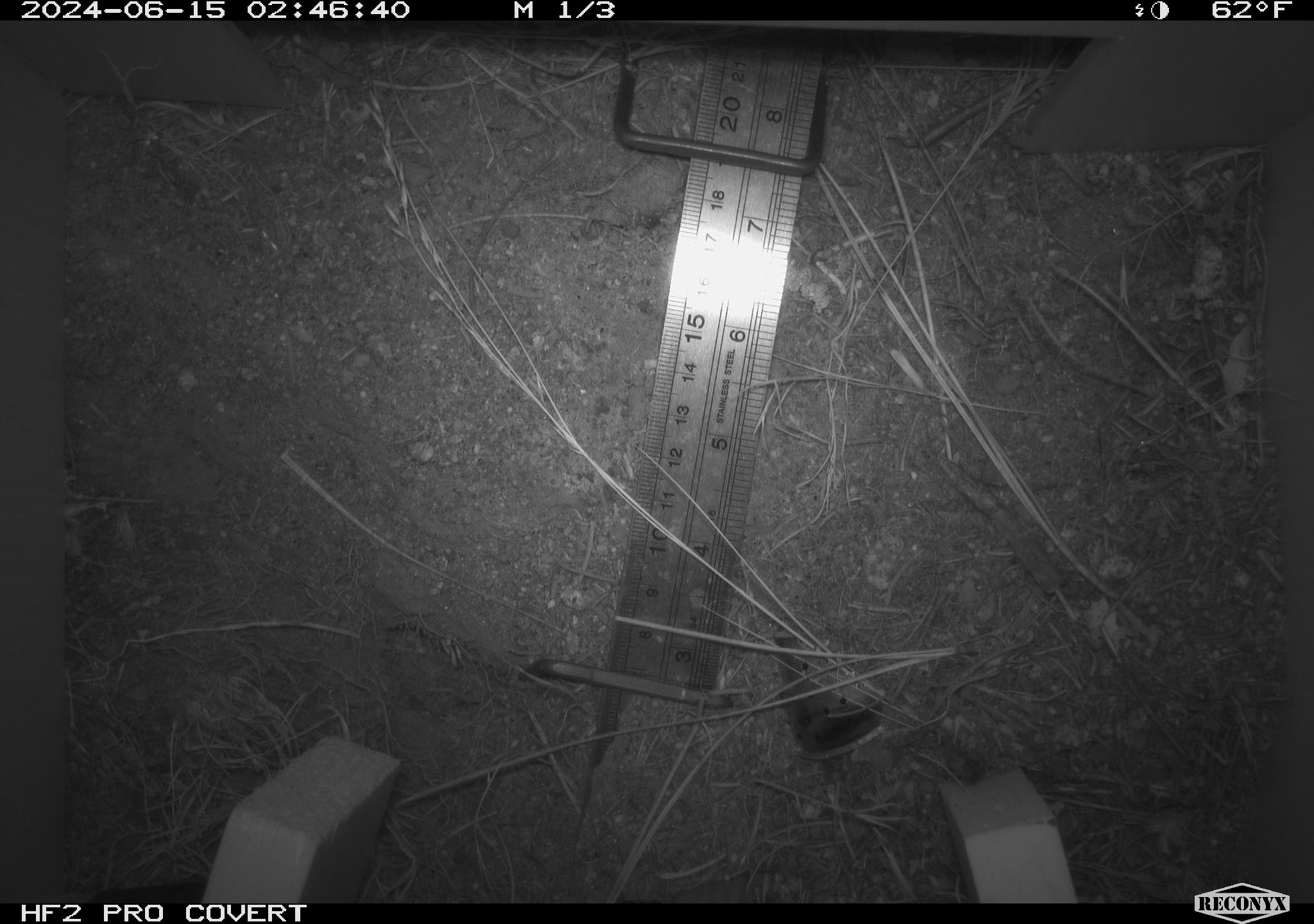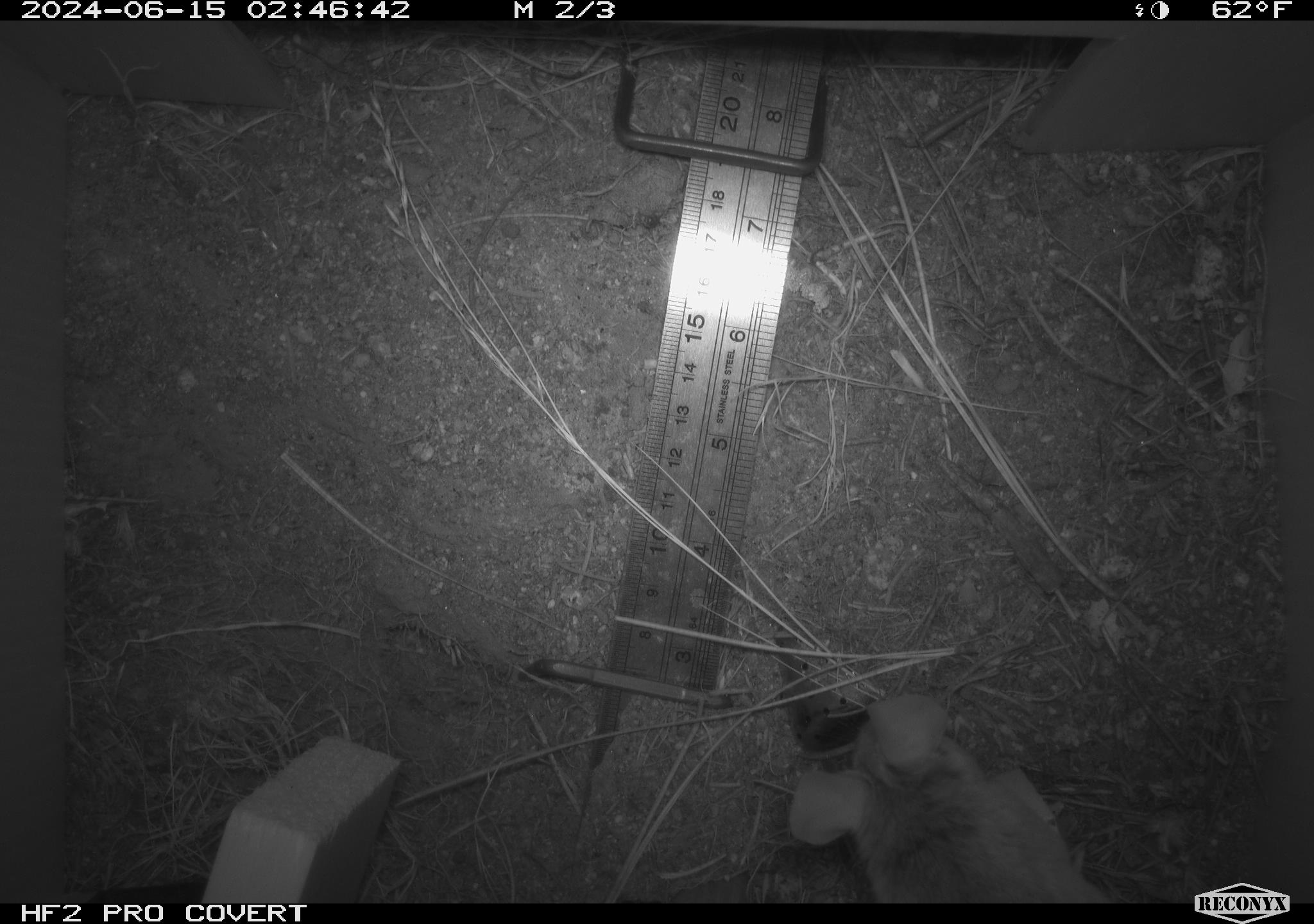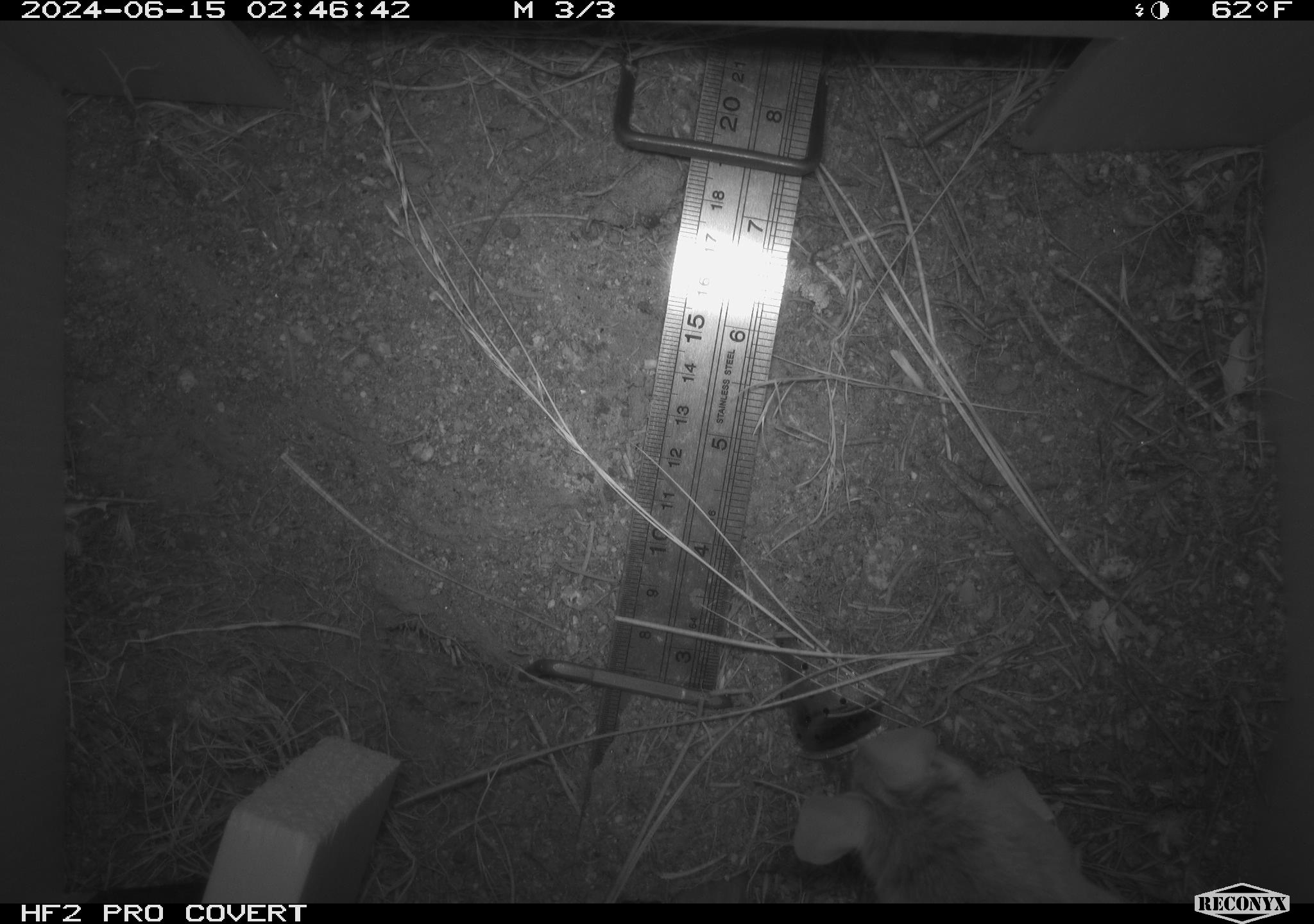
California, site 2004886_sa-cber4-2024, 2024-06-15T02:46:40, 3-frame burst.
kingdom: Animalia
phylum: Chordata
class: Mammalia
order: Rodentia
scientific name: Rodentia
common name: mouse species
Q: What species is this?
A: Mouse species (Rodentia).